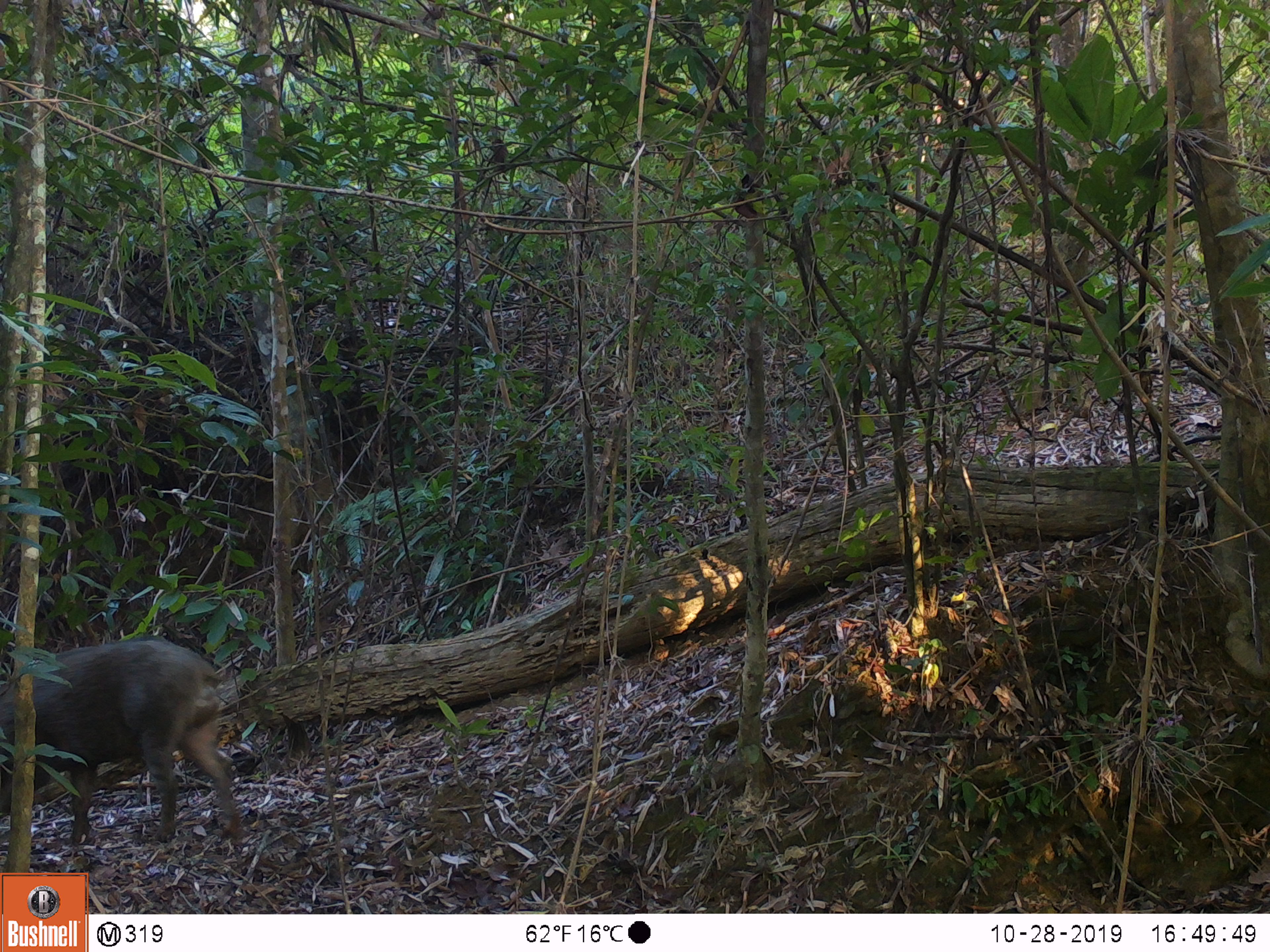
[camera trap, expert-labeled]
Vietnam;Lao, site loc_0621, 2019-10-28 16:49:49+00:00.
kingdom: Animalia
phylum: Chordata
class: Mammalia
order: Artiodactyla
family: Suidae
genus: Sus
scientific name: Sus scrofa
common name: eurasian wild pig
Eurasian wild pig (Sus scrofa). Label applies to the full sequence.